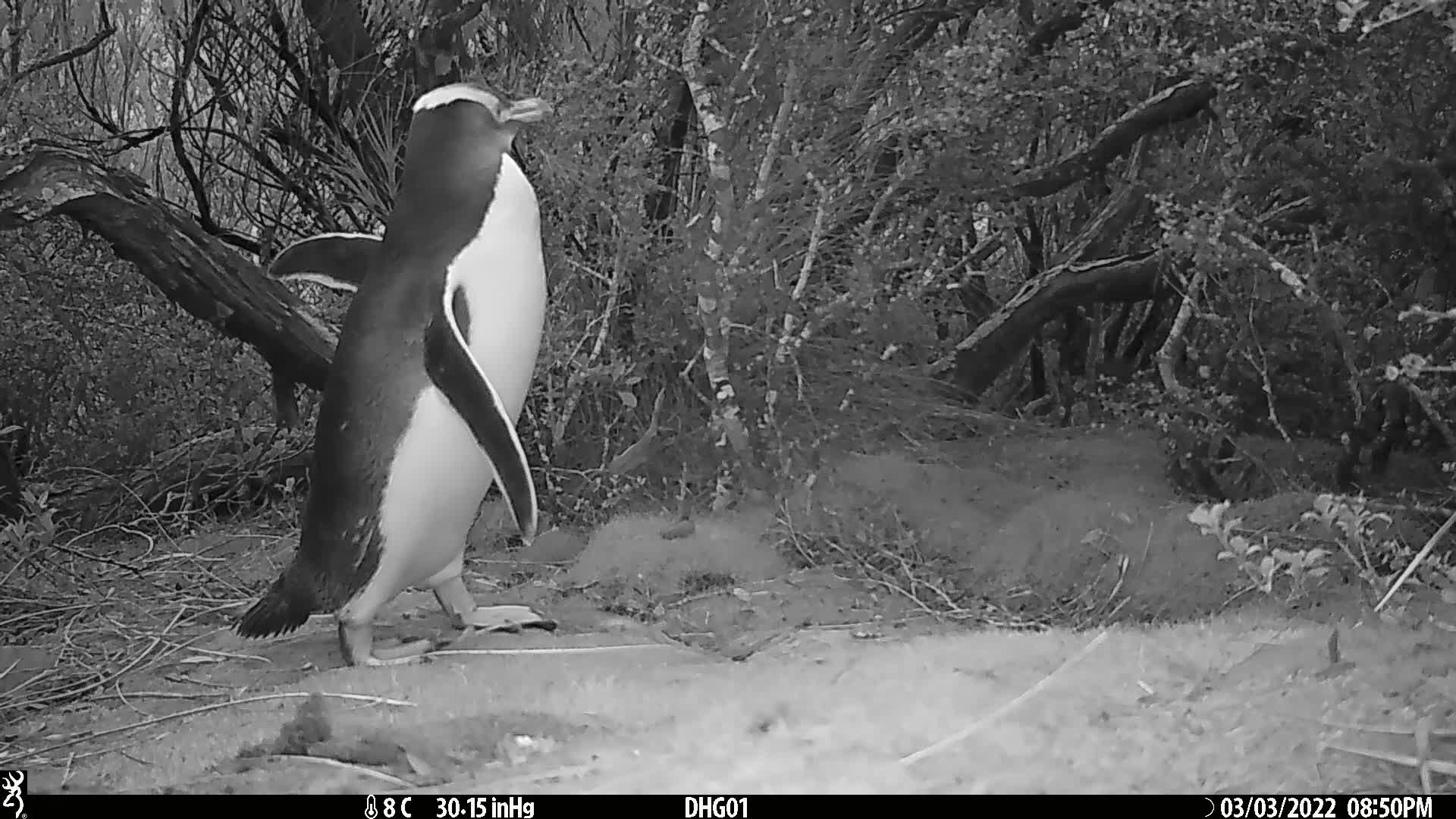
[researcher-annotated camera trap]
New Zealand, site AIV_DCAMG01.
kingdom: Animalia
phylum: Chordata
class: Aves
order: Sphenisciformes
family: Spheniscidae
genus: Megadyptes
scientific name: Megadyptes antipodes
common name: yellow-eyed penguin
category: yellow eyed penguin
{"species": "yellow eyed penguin (yellow-eyed penguin) (Megadyptes antipodes)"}